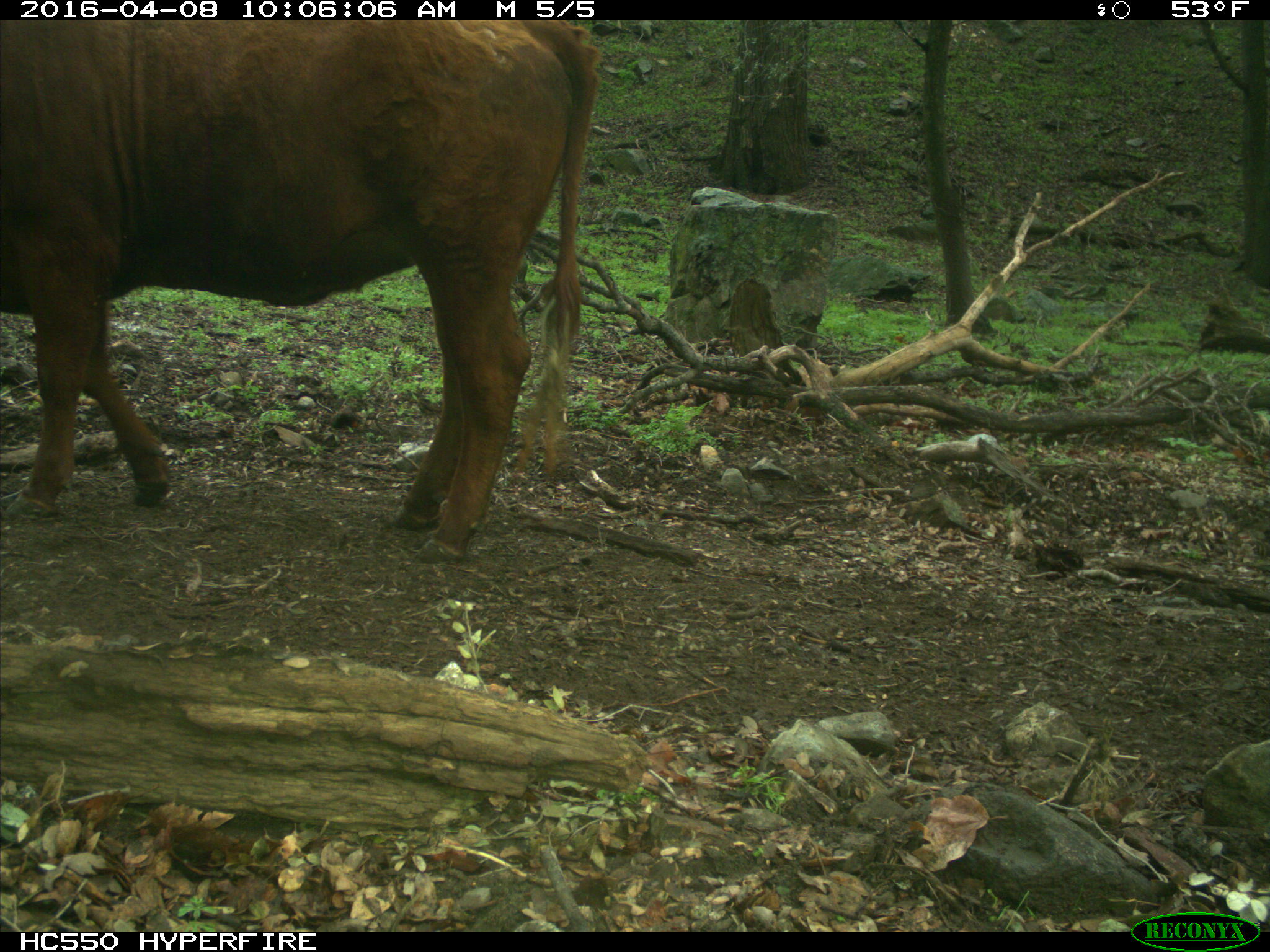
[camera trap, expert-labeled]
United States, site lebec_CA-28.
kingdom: Animalia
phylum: Chordata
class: Mammalia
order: Artiodactyla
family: Bovidae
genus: Bos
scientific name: Bos taurus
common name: domestic cow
Bos taurus (domestic cow).